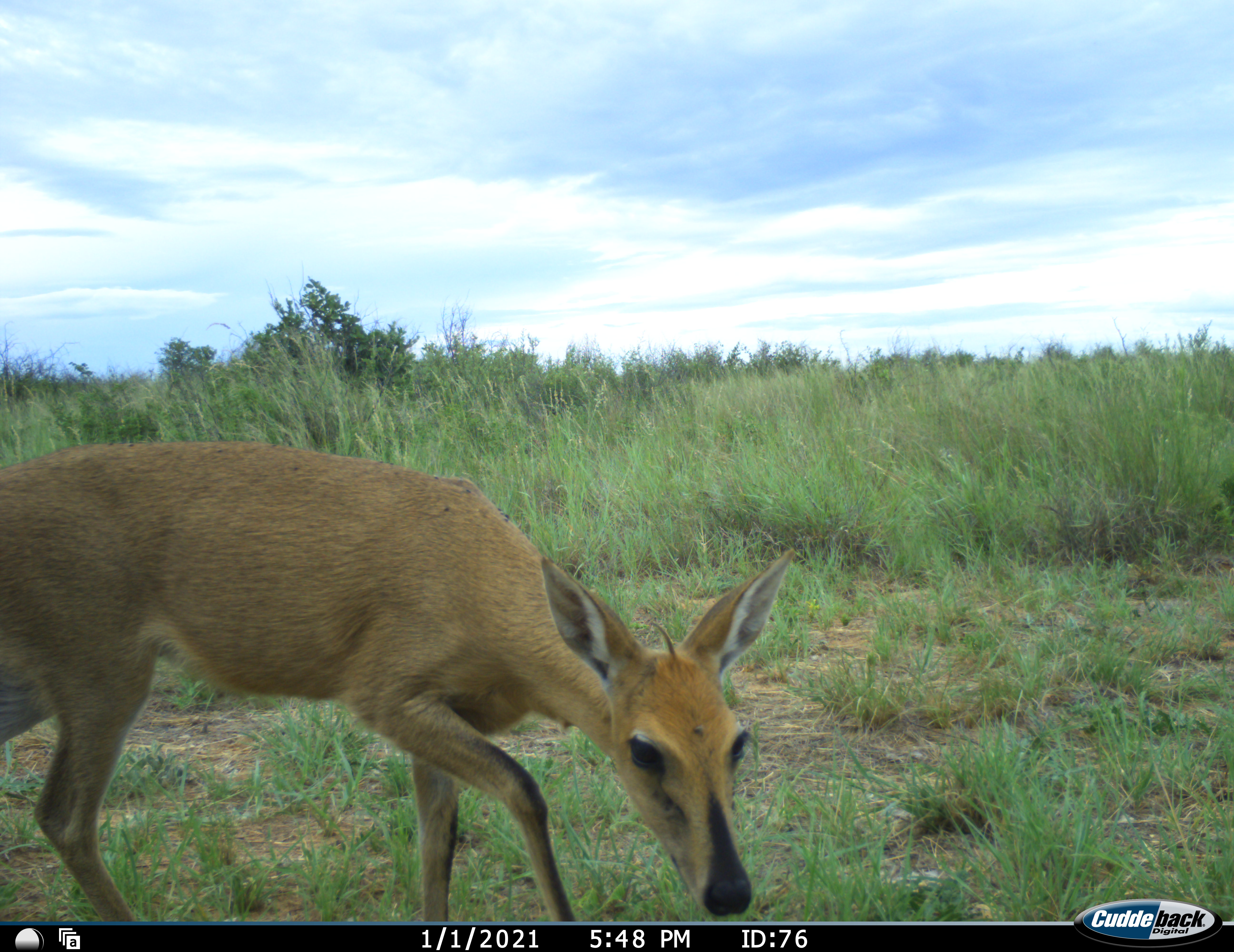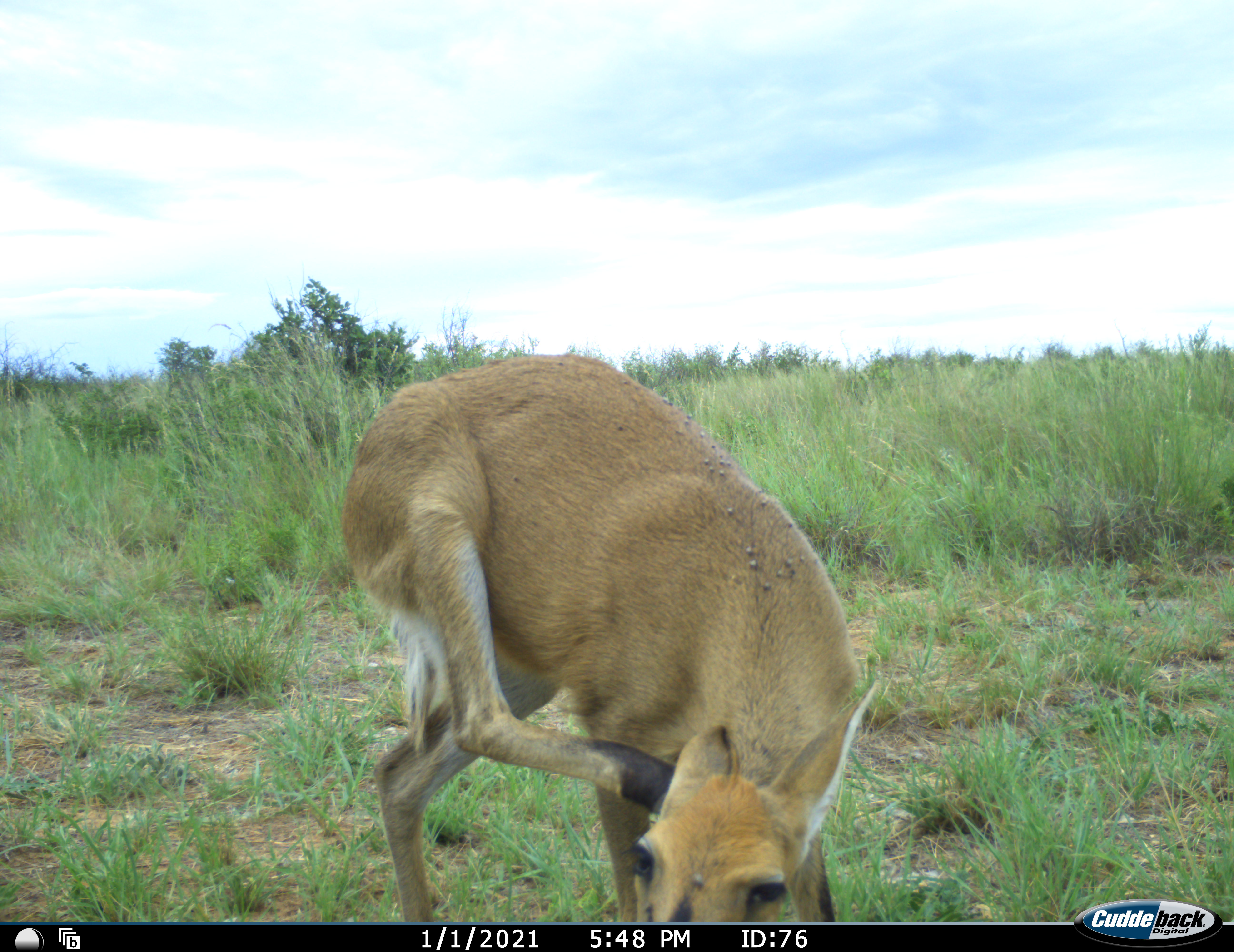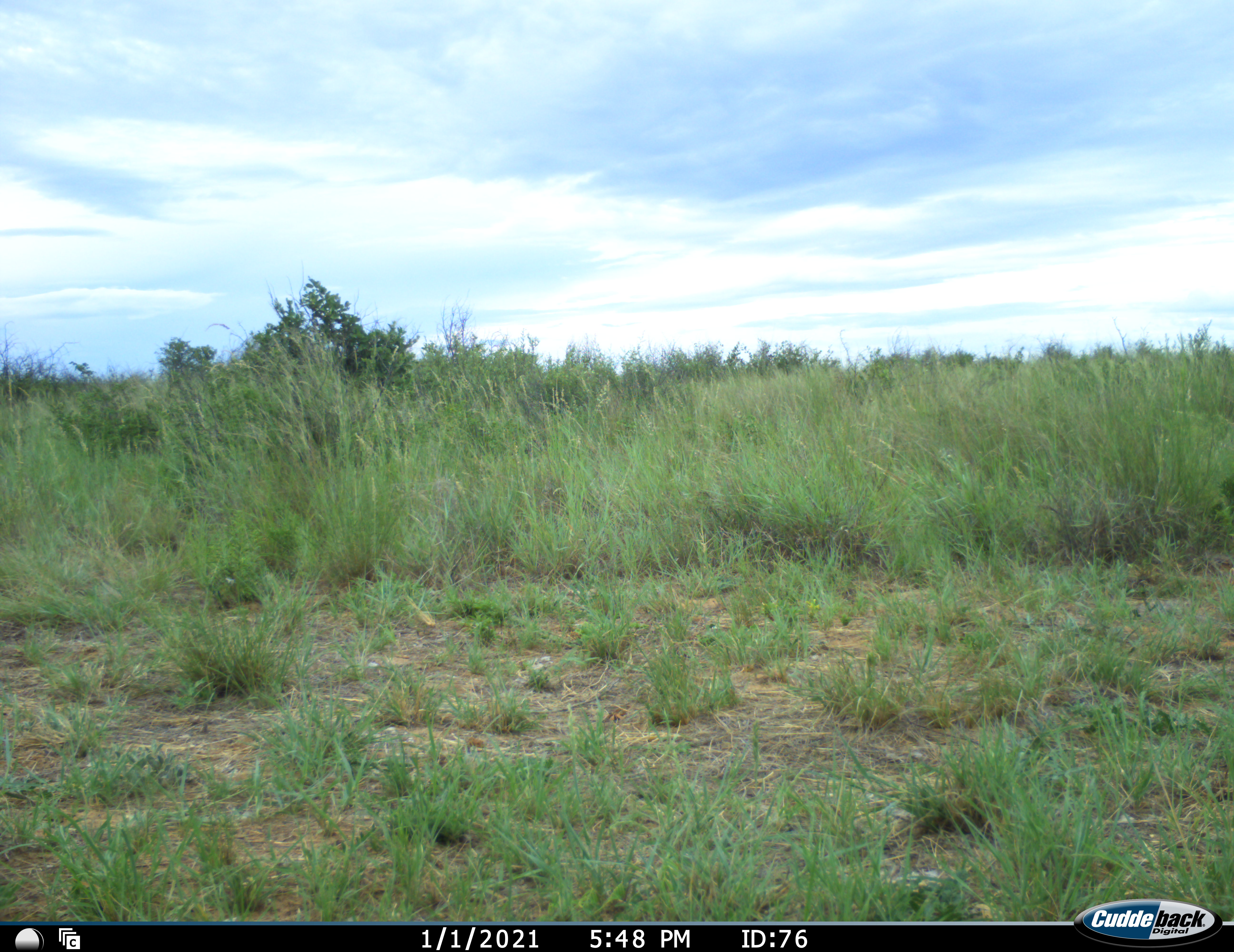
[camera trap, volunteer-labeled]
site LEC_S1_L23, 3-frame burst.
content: unidentified animal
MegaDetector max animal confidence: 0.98